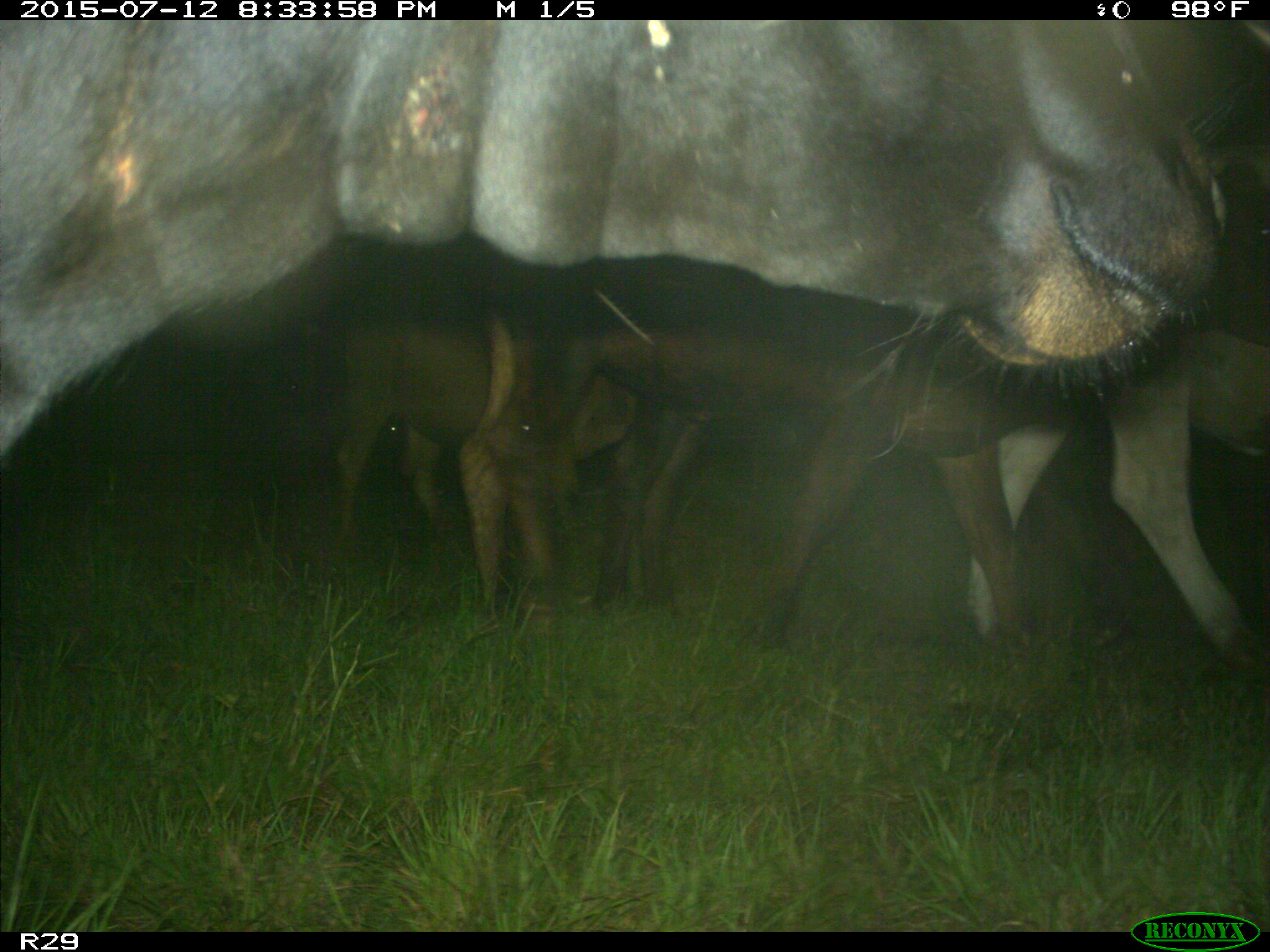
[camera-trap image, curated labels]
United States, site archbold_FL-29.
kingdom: Animalia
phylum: Chordata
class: Mammalia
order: Artiodactyla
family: Bovidae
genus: Bos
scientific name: Bos taurus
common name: domestic cow